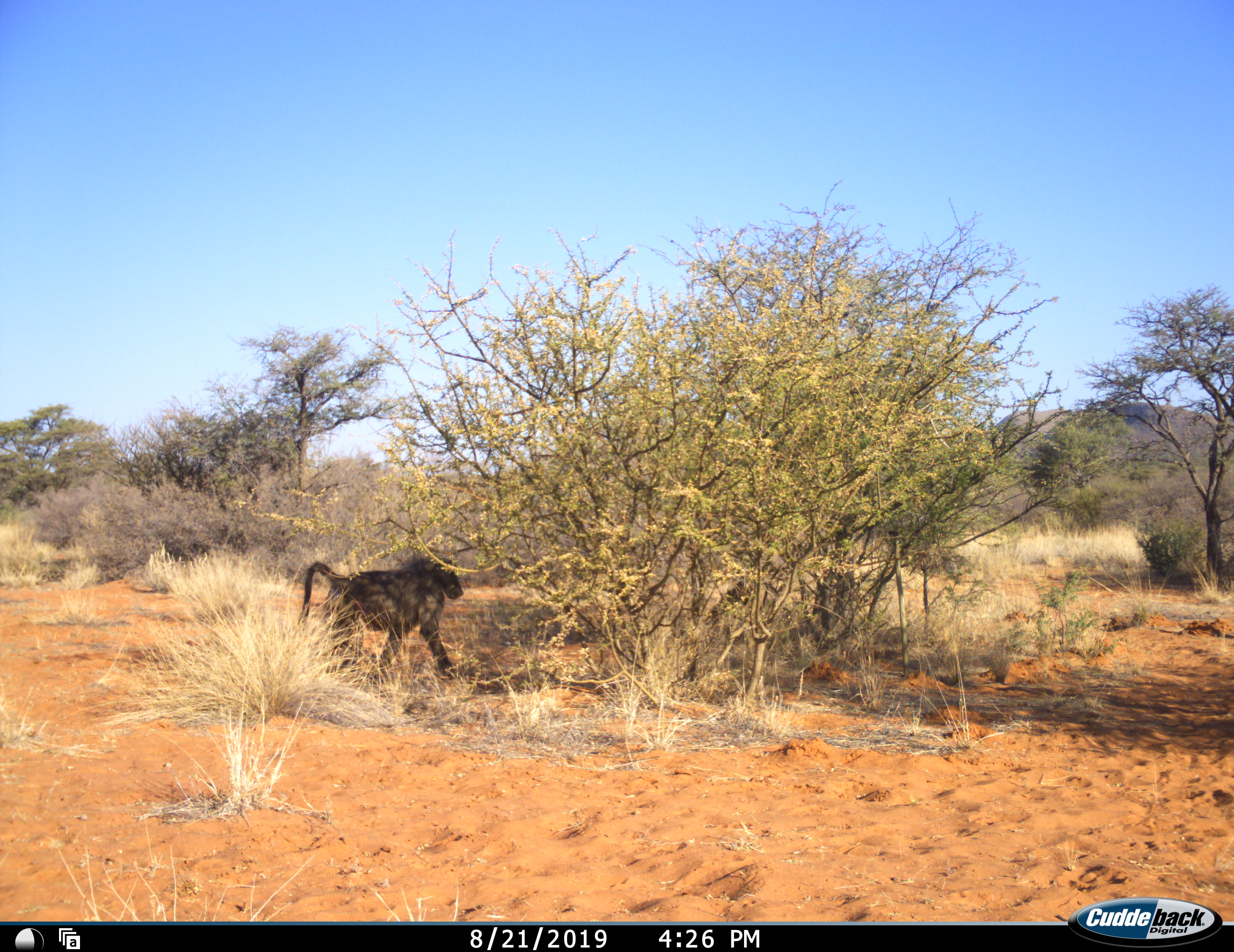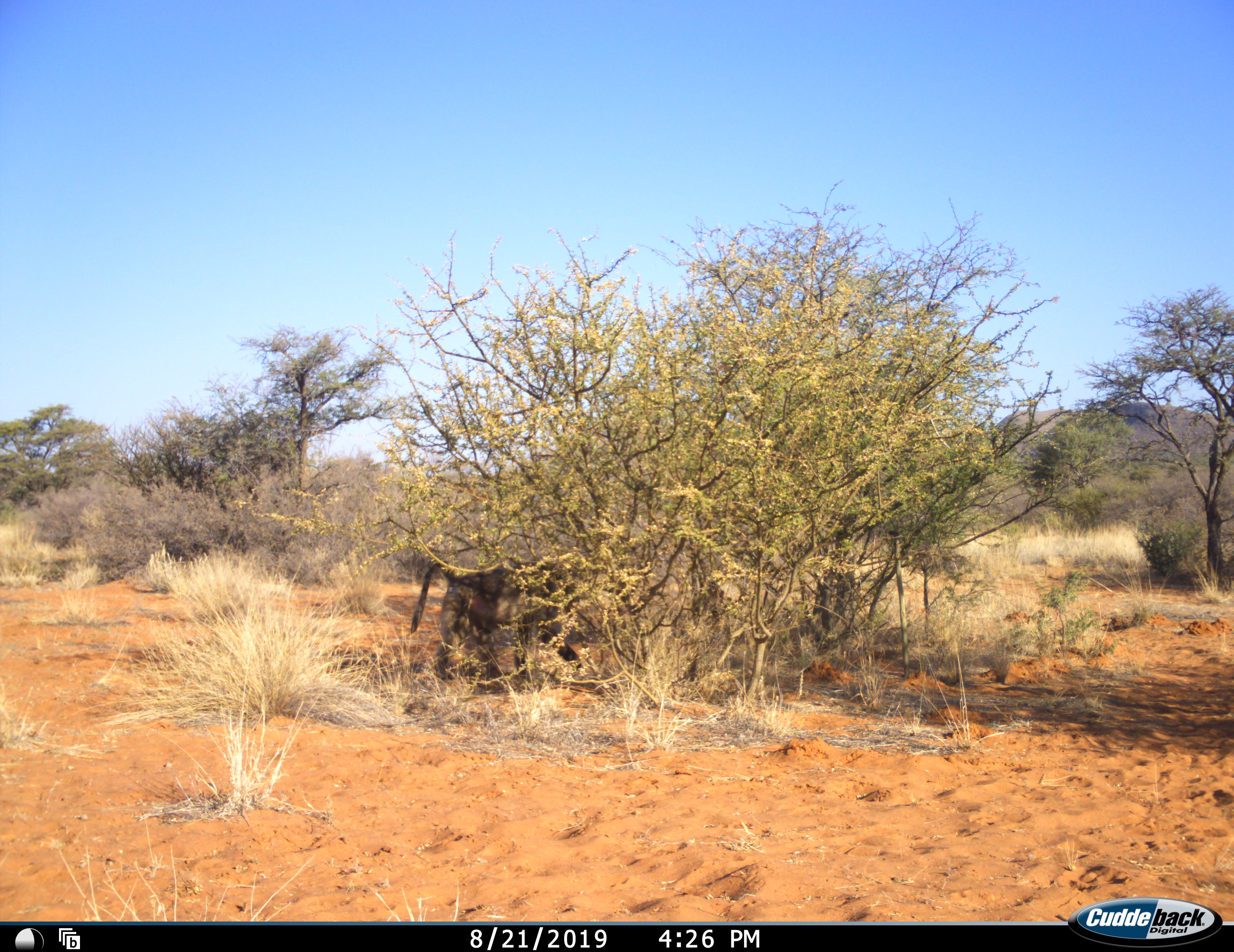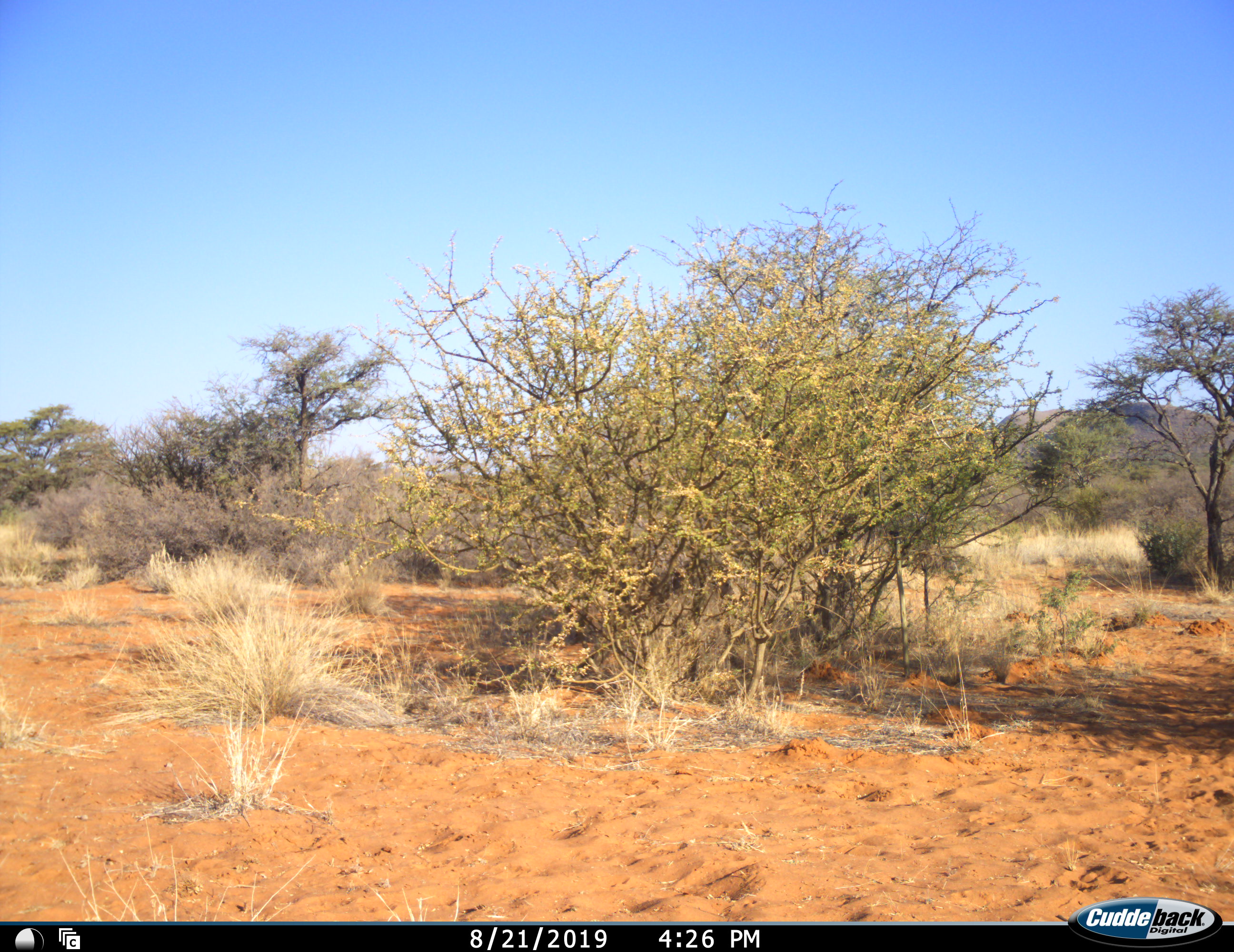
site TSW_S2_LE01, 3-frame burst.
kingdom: Animalia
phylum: Chordata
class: Mammalia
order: Primates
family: Cercopithecidae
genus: Papio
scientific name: Papio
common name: baboon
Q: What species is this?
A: Baboon (Papio).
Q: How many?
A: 1.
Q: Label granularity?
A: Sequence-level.